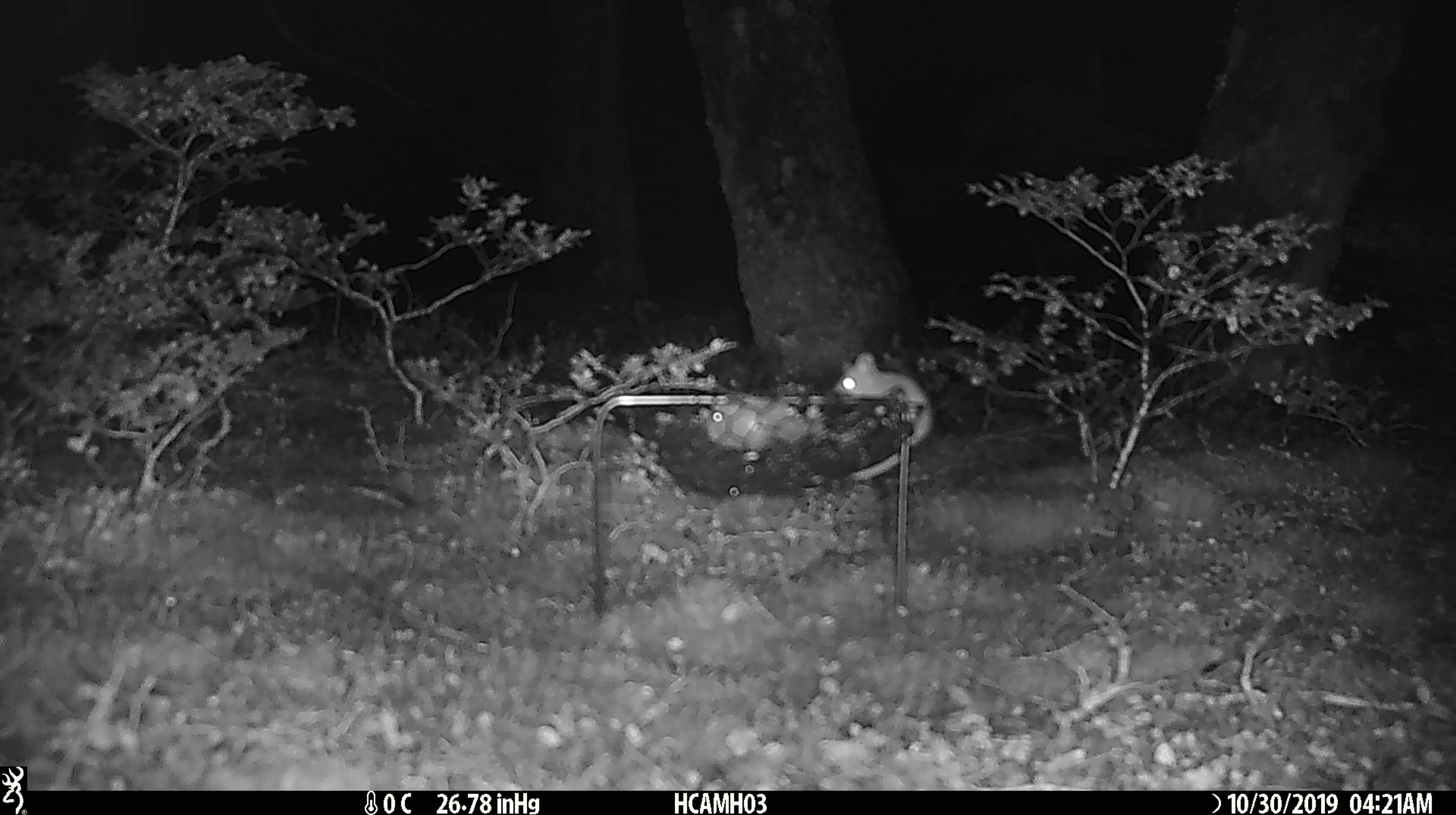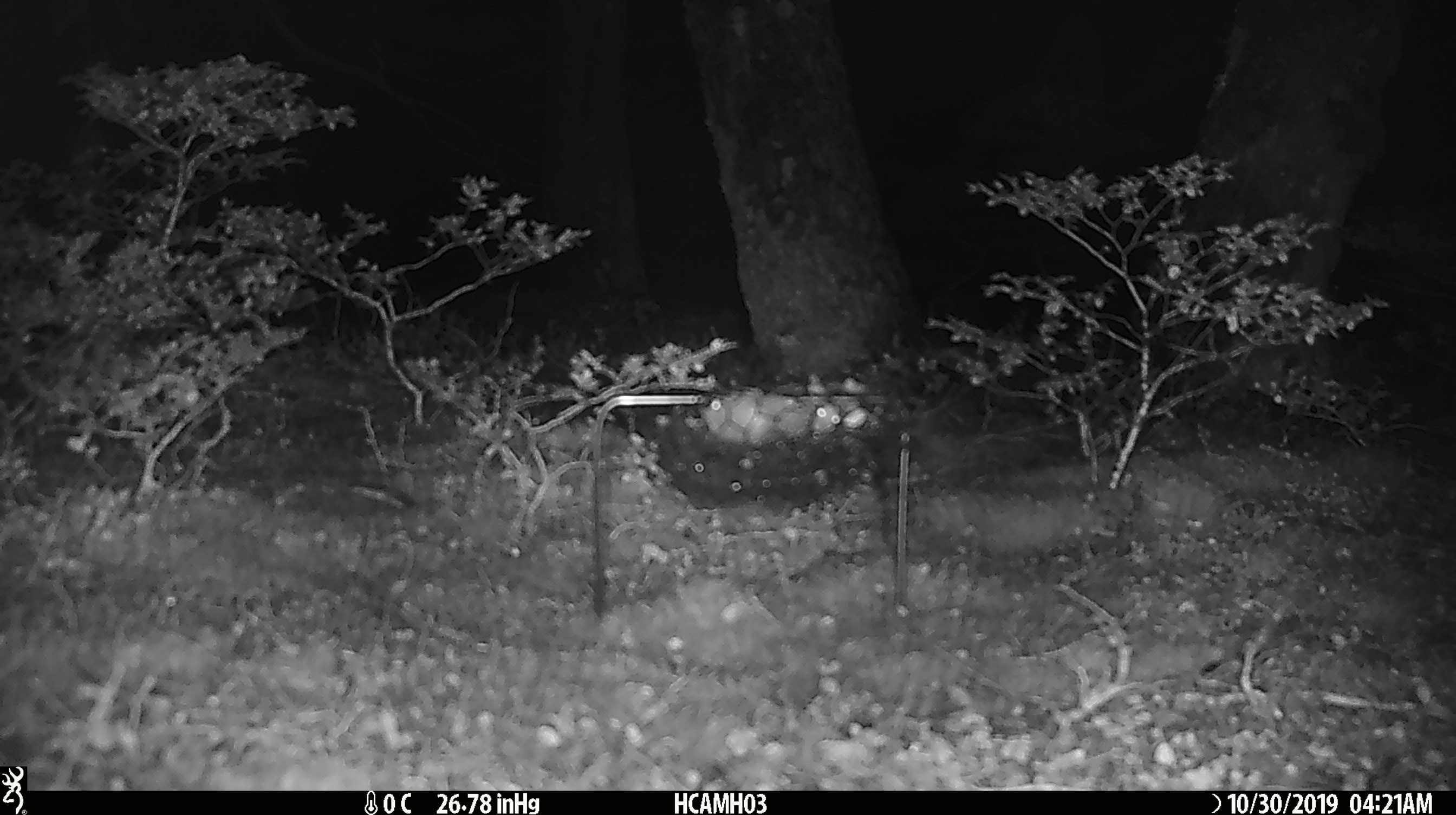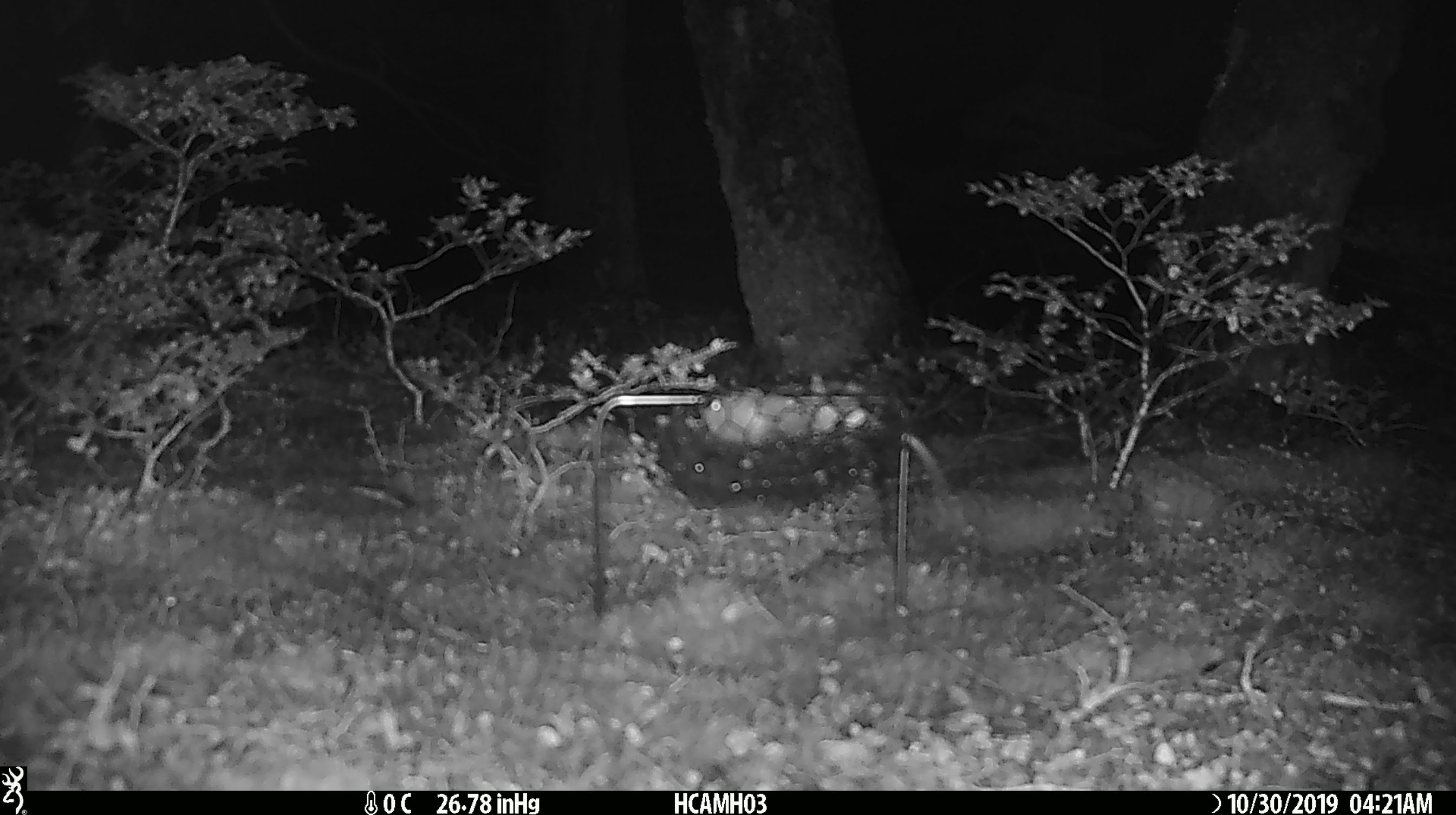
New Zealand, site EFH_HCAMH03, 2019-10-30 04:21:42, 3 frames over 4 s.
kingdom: Animalia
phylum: Chordata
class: Mammalia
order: Rodentia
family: Muridae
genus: Mus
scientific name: Mus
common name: mouse